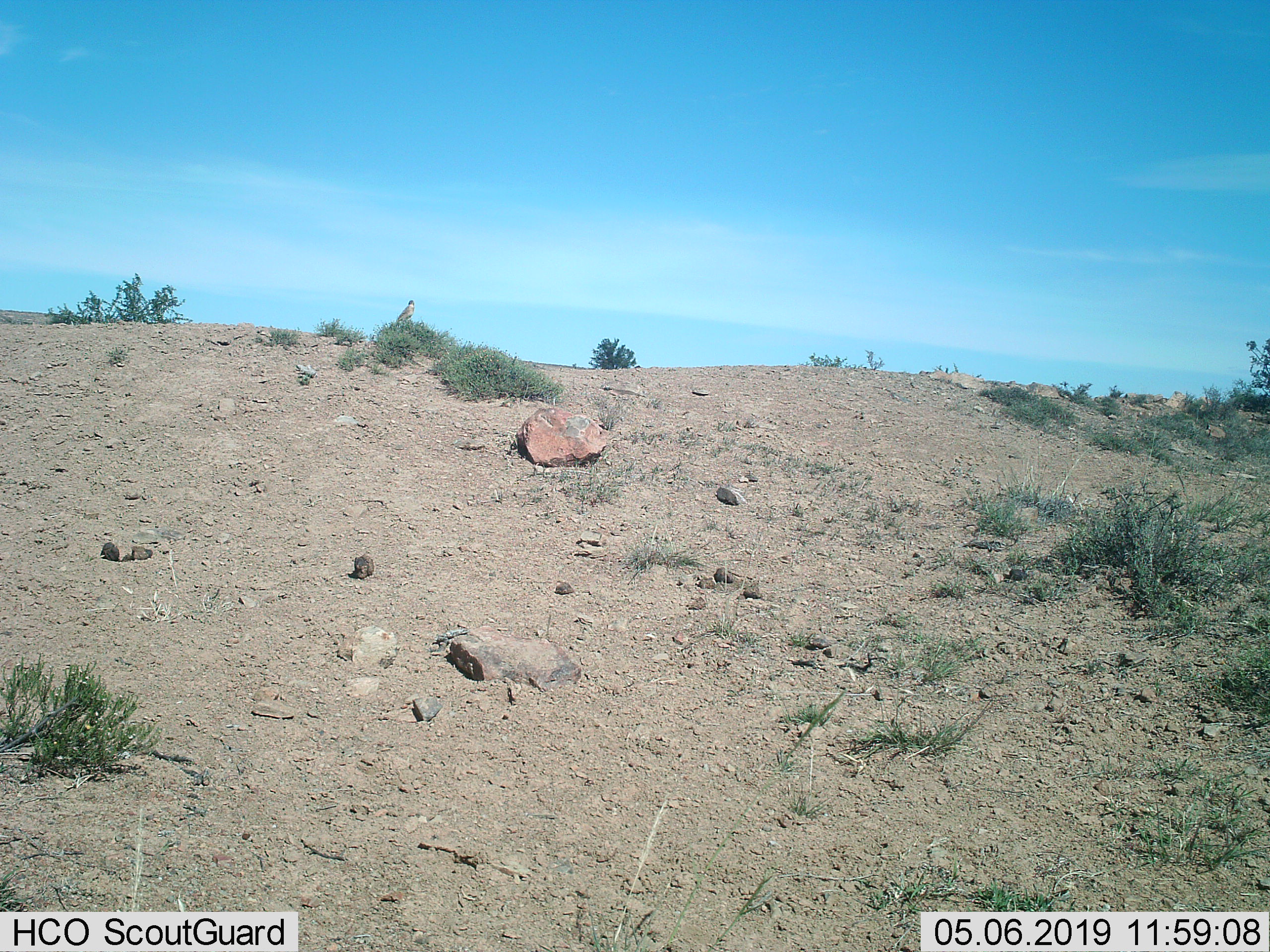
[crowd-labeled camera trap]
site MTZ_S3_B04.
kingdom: Animalia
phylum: Chordata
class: Aves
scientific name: Aves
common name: bird of prey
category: birdofprey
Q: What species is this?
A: Birdofprey (bird of prey) (Aves).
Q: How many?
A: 1.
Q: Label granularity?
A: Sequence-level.